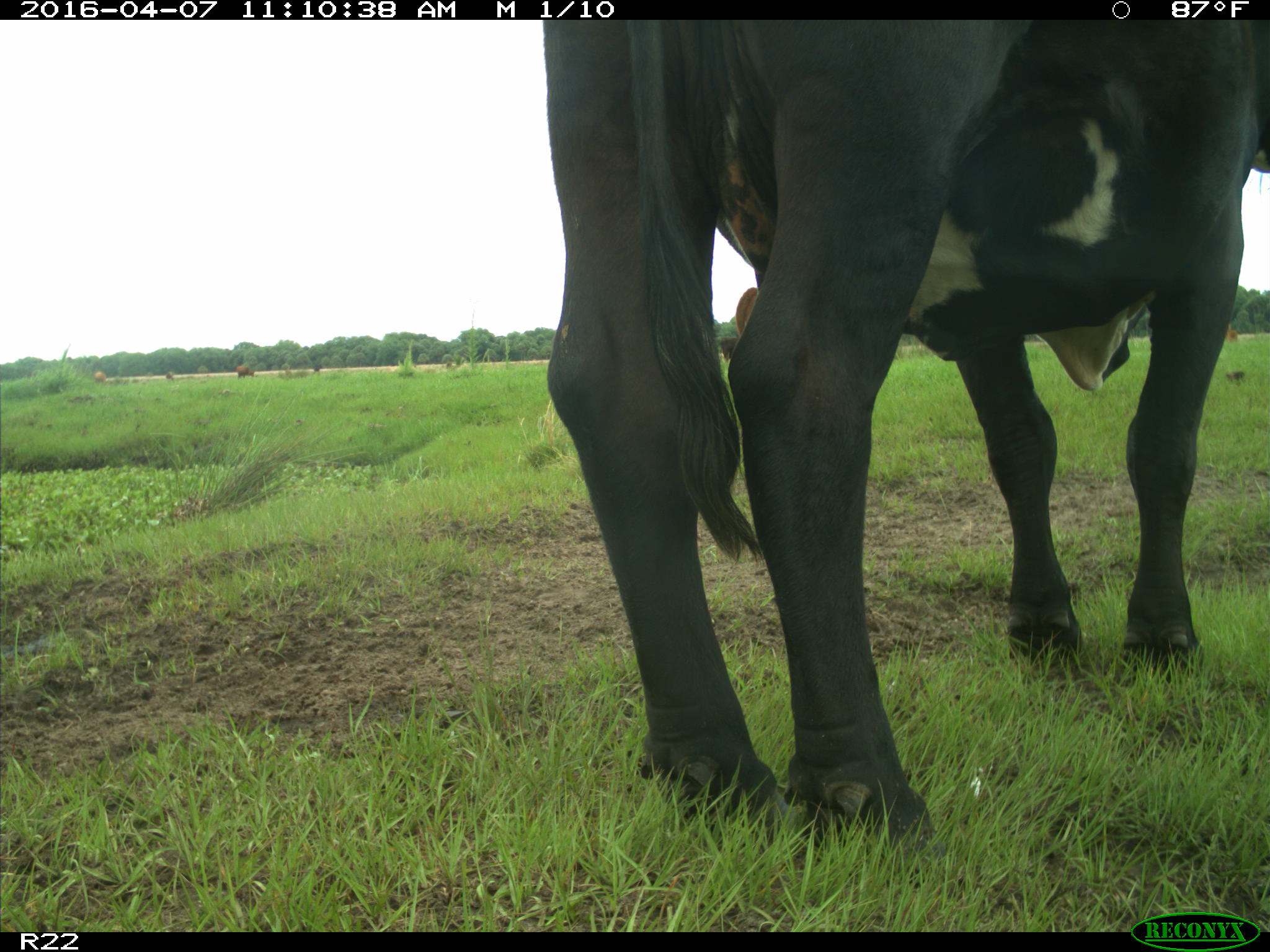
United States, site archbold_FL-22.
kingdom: Animalia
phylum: Chordata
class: Mammalia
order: Artiodactyla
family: Bovidae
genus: Bos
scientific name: Bos taurus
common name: domestic cow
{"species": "Bos taurus (domestic cow)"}